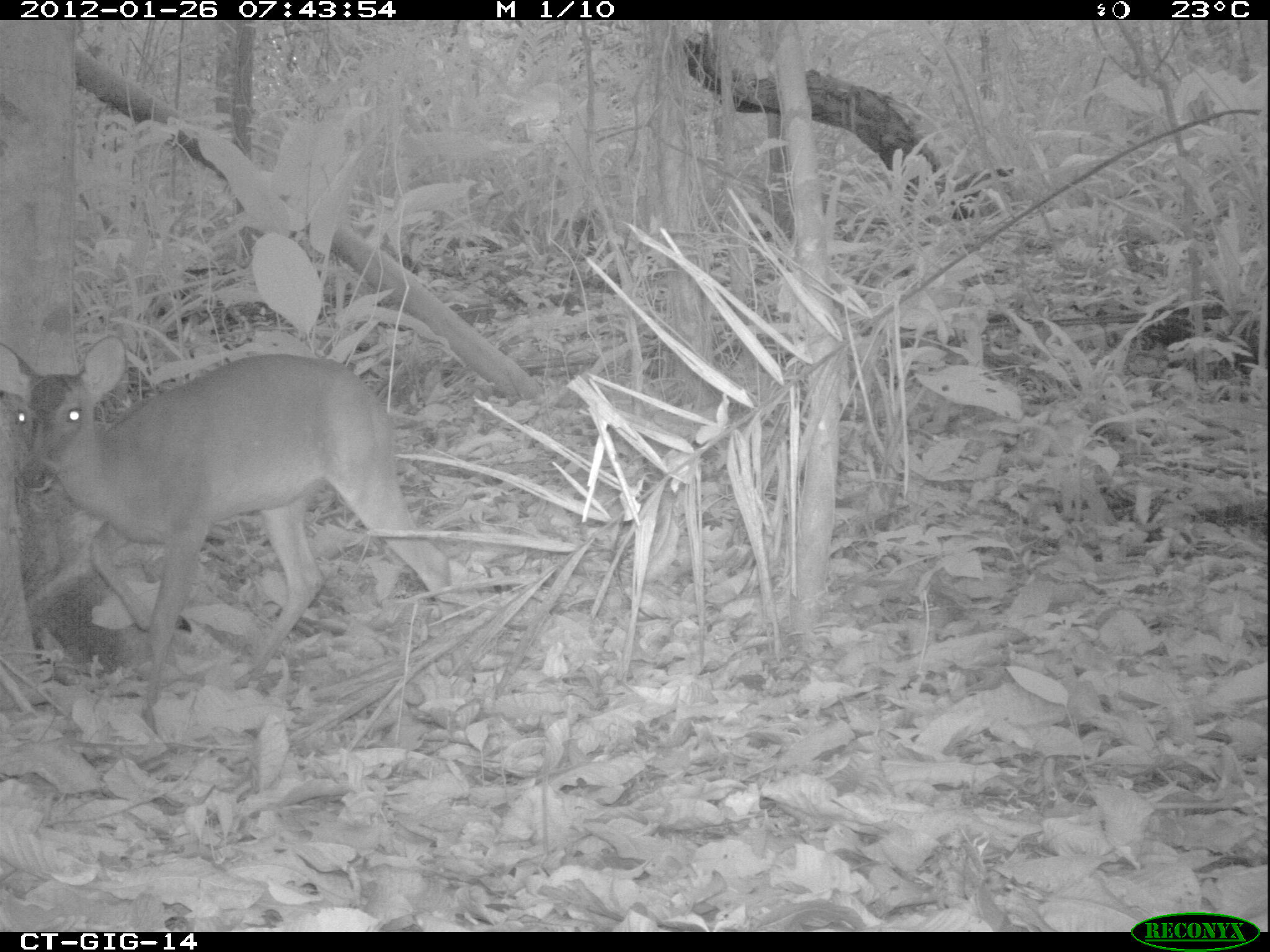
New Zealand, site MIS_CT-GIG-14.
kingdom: Animalia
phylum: Chordata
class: Mammalia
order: Artiodactyla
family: Cervidae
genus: Odocoileus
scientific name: Odocoileus virginianus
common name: white-tailed deer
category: white tailed deer